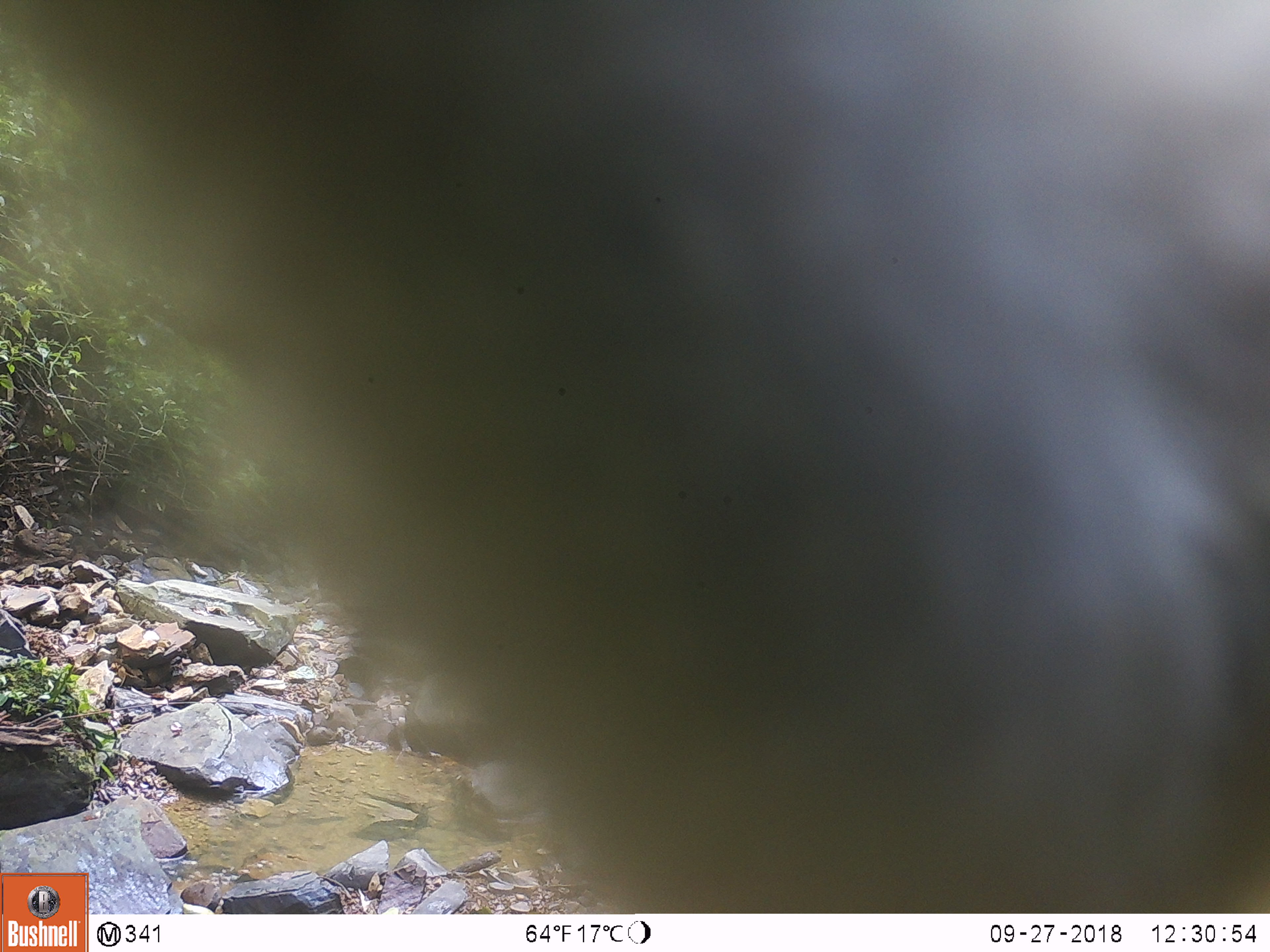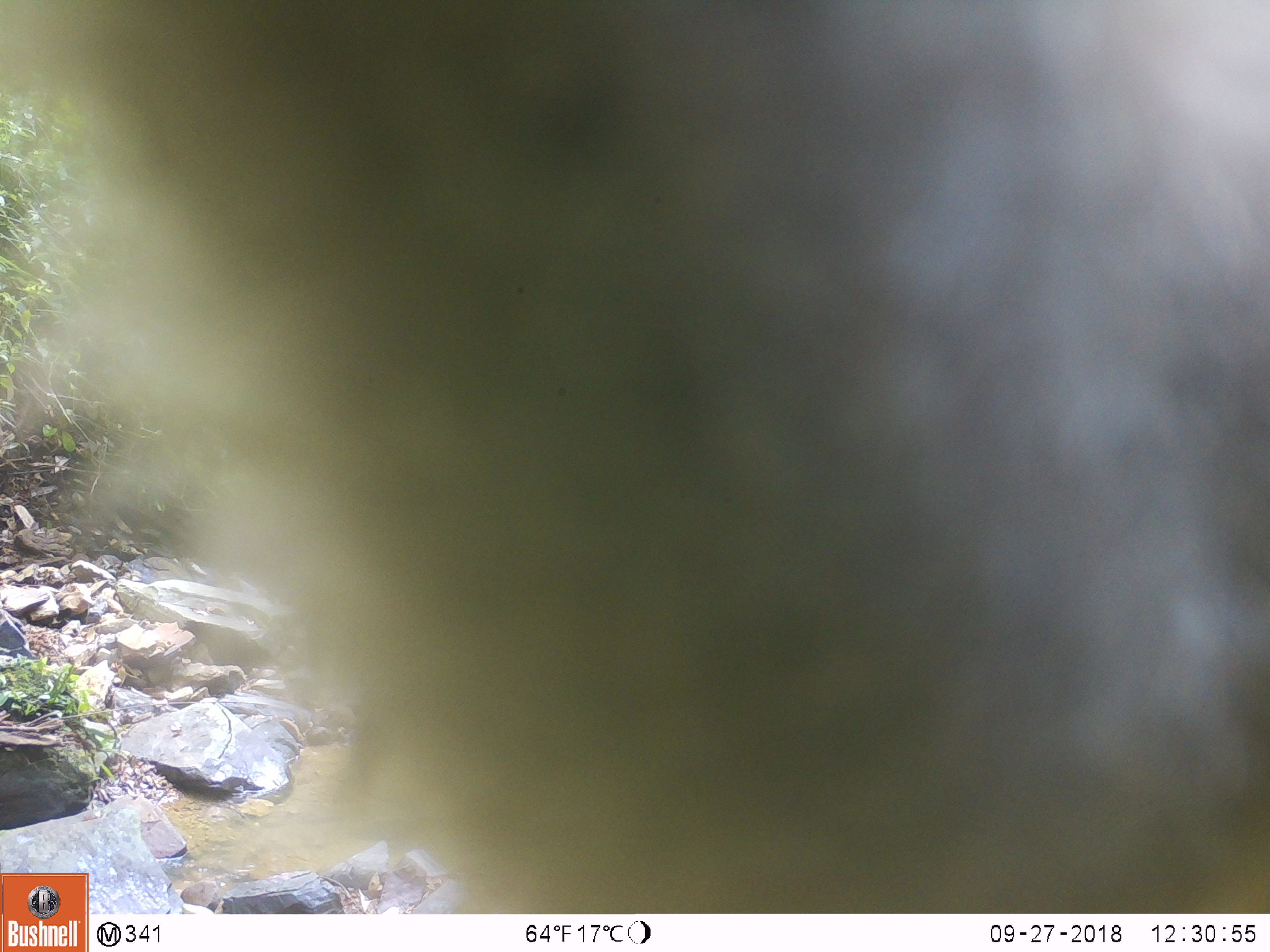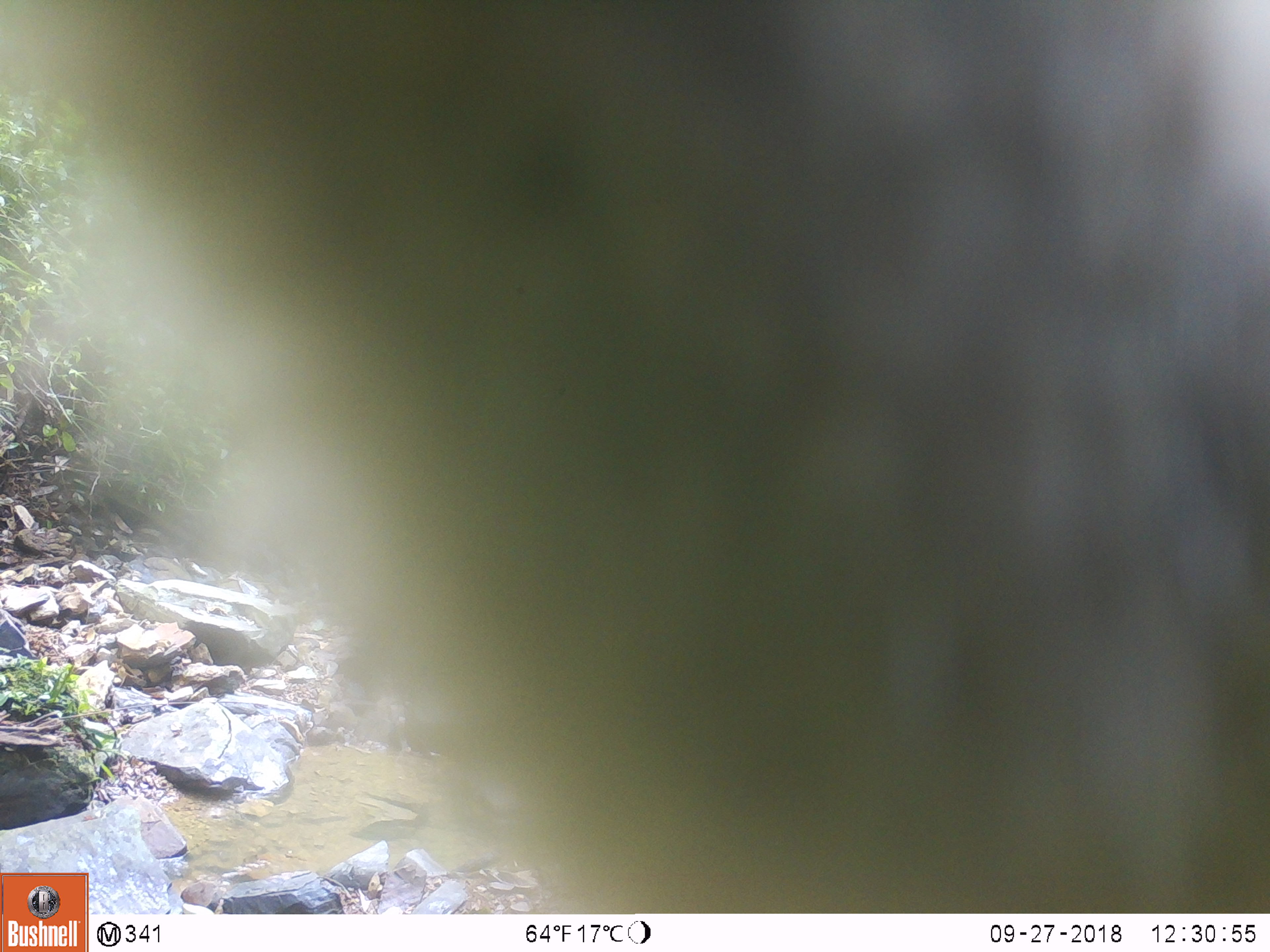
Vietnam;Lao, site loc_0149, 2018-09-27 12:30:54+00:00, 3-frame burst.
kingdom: Animalia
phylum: Chordata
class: Mammalia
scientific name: Mammalia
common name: mammal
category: unidentified mammal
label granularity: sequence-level